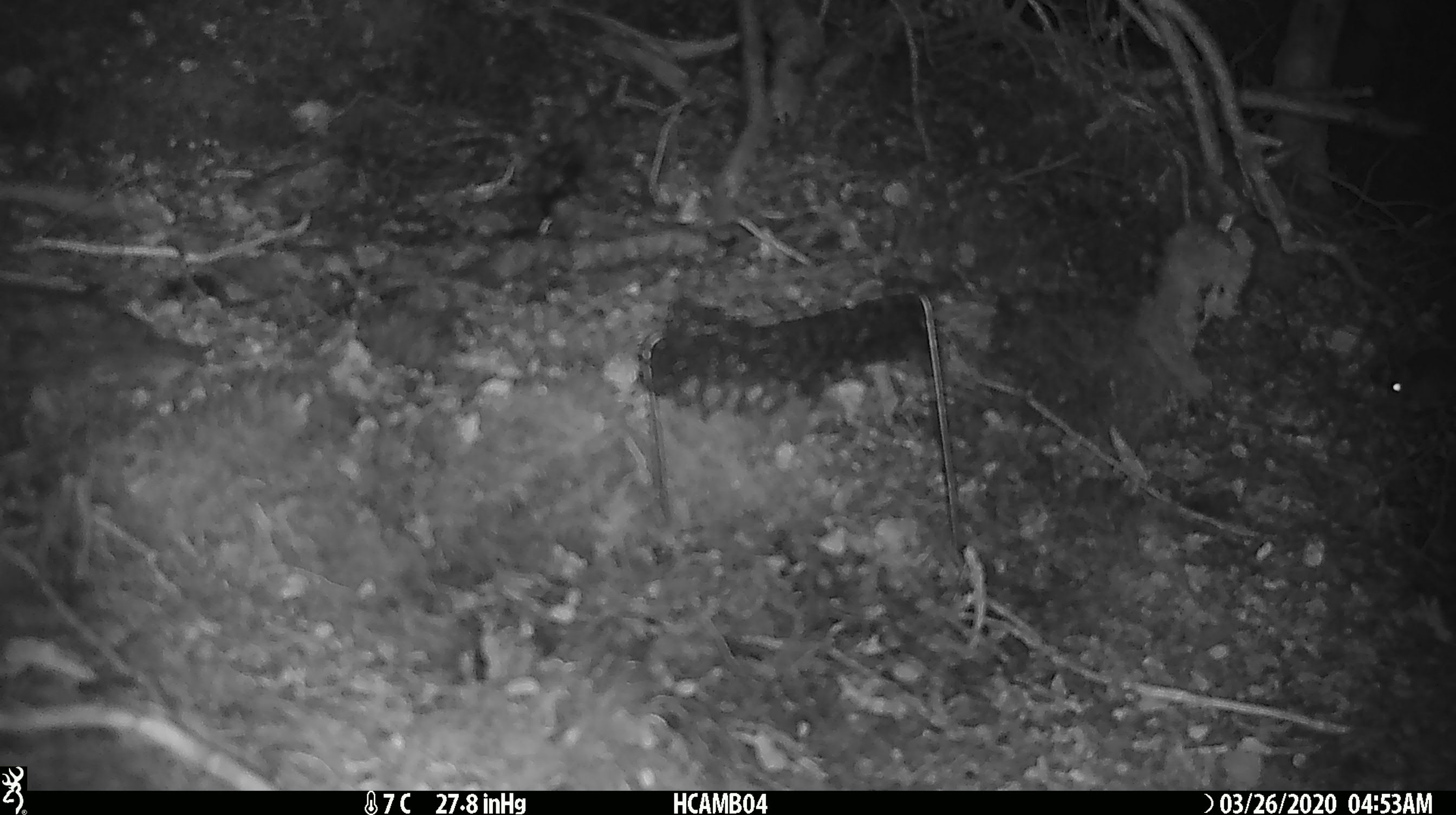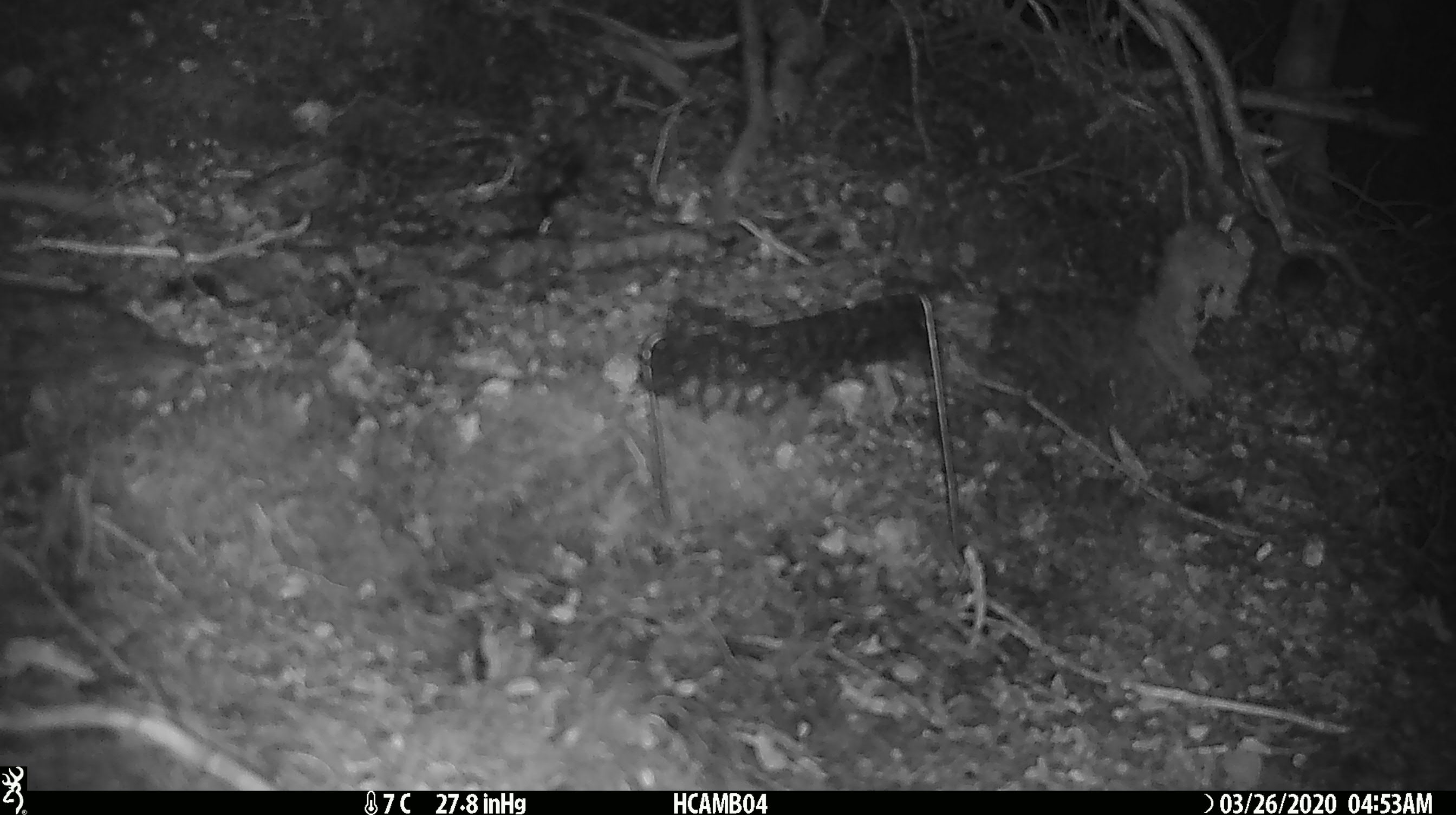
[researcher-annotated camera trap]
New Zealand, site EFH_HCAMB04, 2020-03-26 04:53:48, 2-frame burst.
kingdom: Animalia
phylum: Chordata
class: Mammalia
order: Rodentia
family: Muridae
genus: Mus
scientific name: Mus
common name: mouse